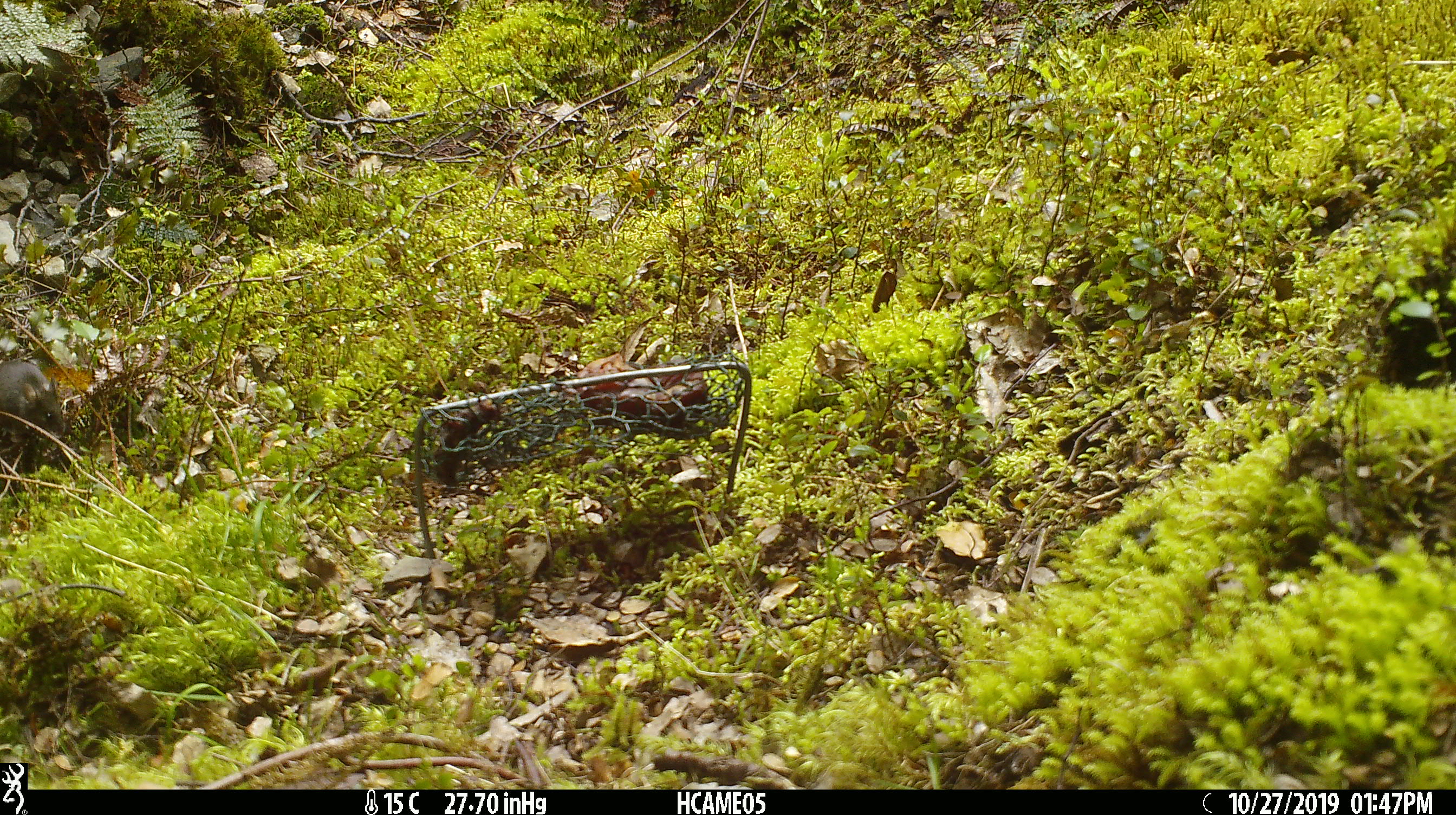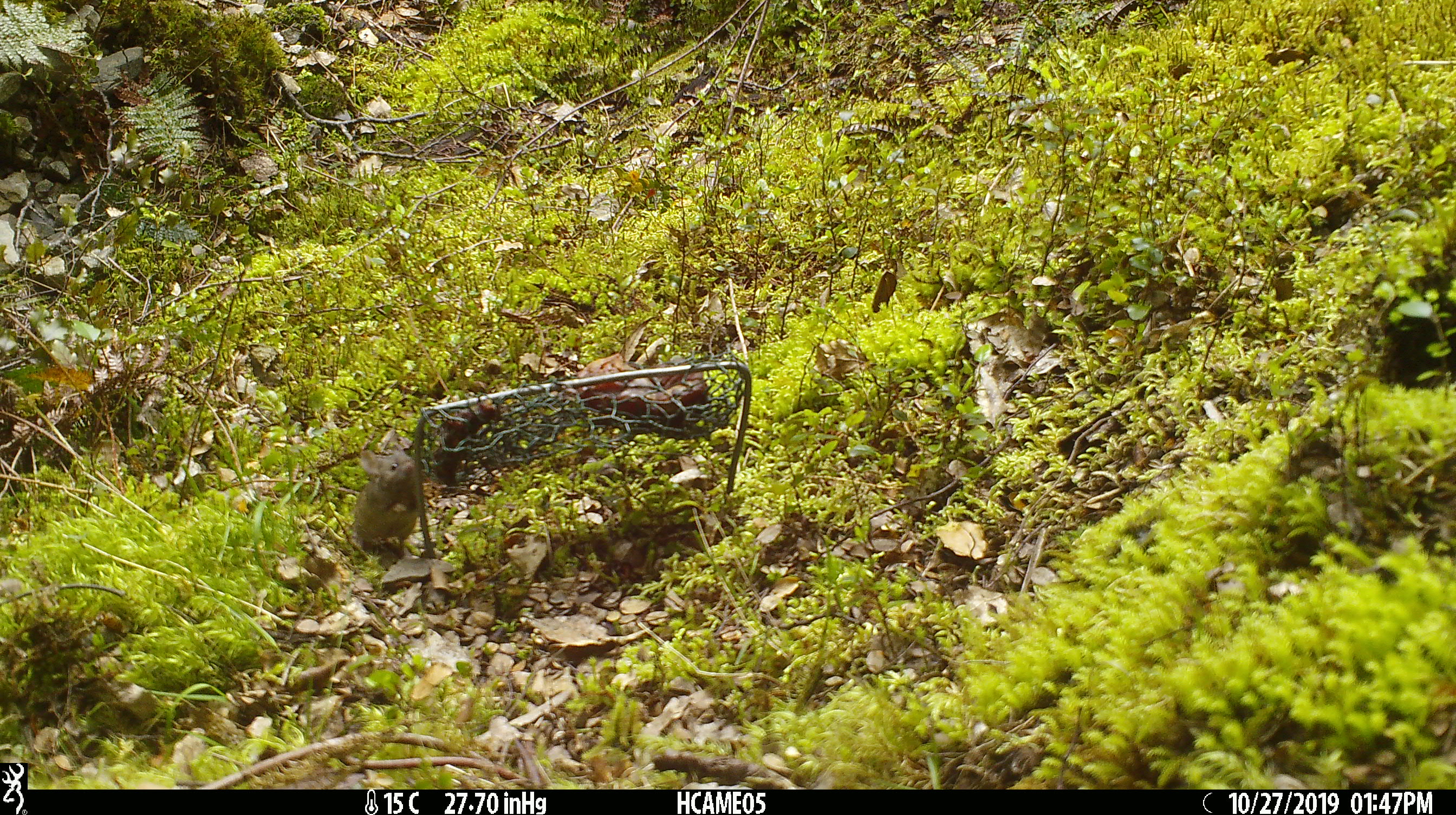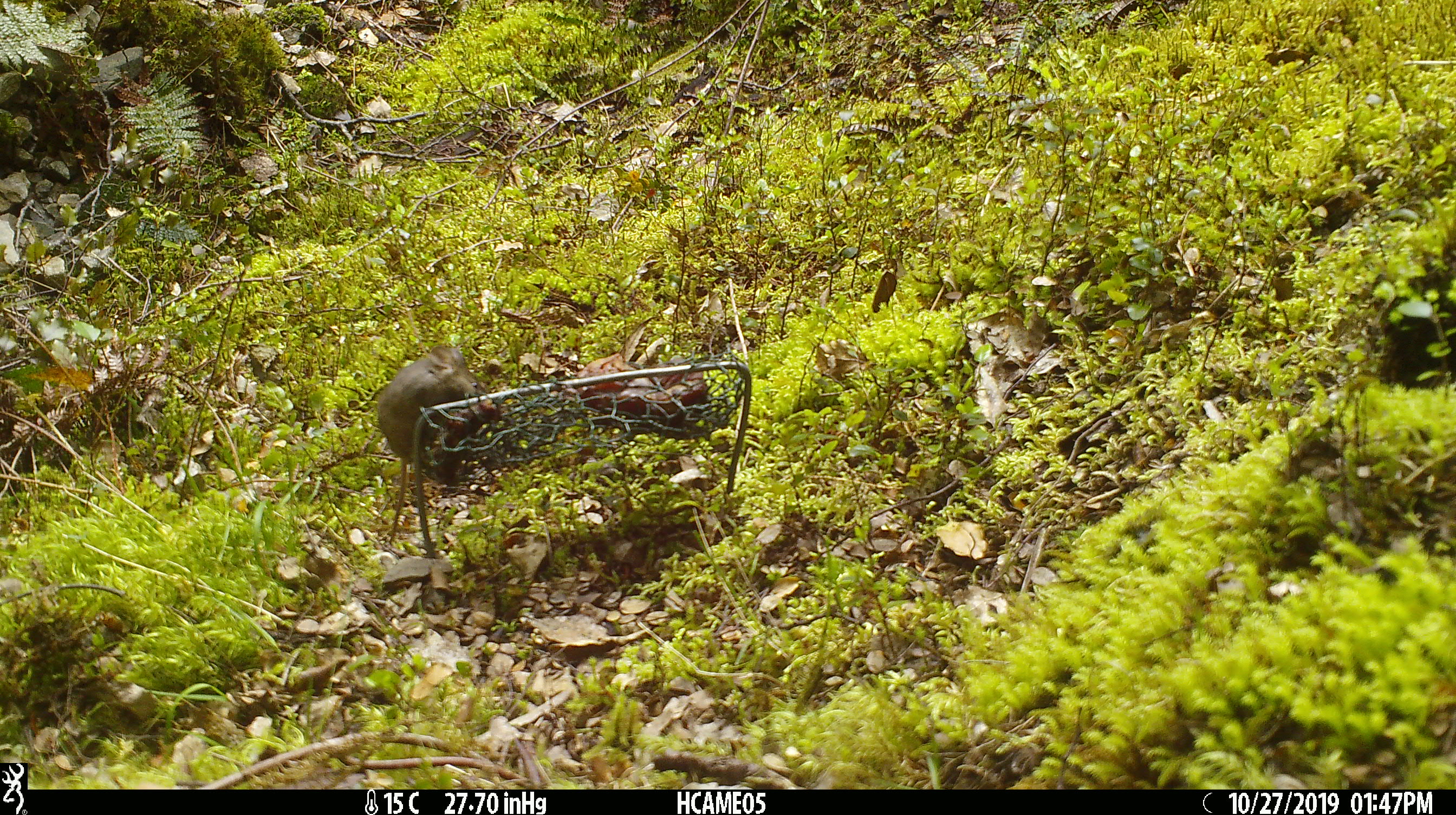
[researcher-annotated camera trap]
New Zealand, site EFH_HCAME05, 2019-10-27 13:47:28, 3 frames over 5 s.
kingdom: Animalia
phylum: Chordata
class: Mammalia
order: Rodentia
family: Muridae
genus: Mus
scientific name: Mus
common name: mouse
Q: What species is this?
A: Mouse (Mus).